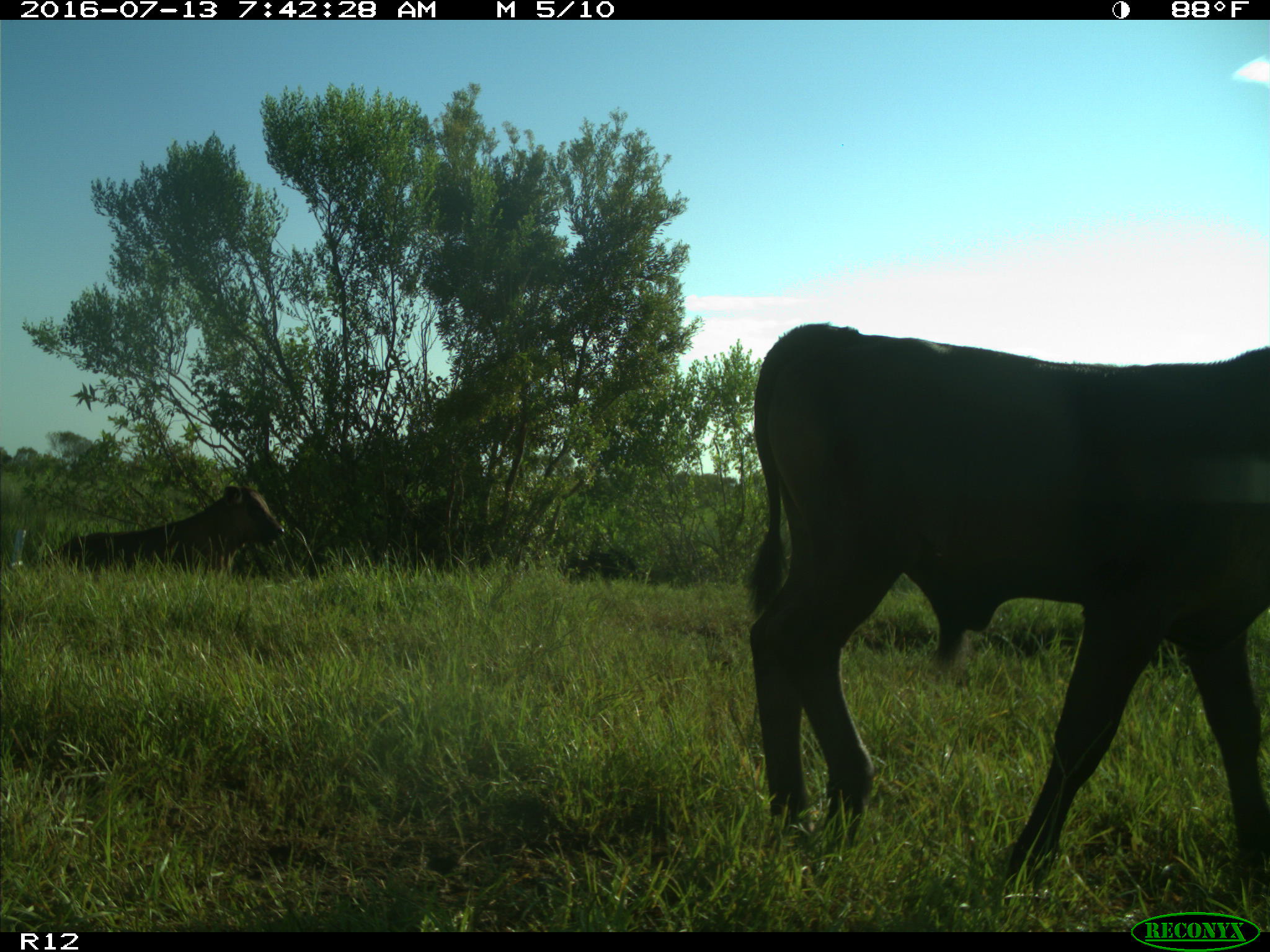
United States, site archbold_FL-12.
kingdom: Animalia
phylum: Chordata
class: Mammalia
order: Artiodactyla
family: Bovidae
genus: Bos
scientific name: Bos taurus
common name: domestic cow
Bos taurus (domestic cow).